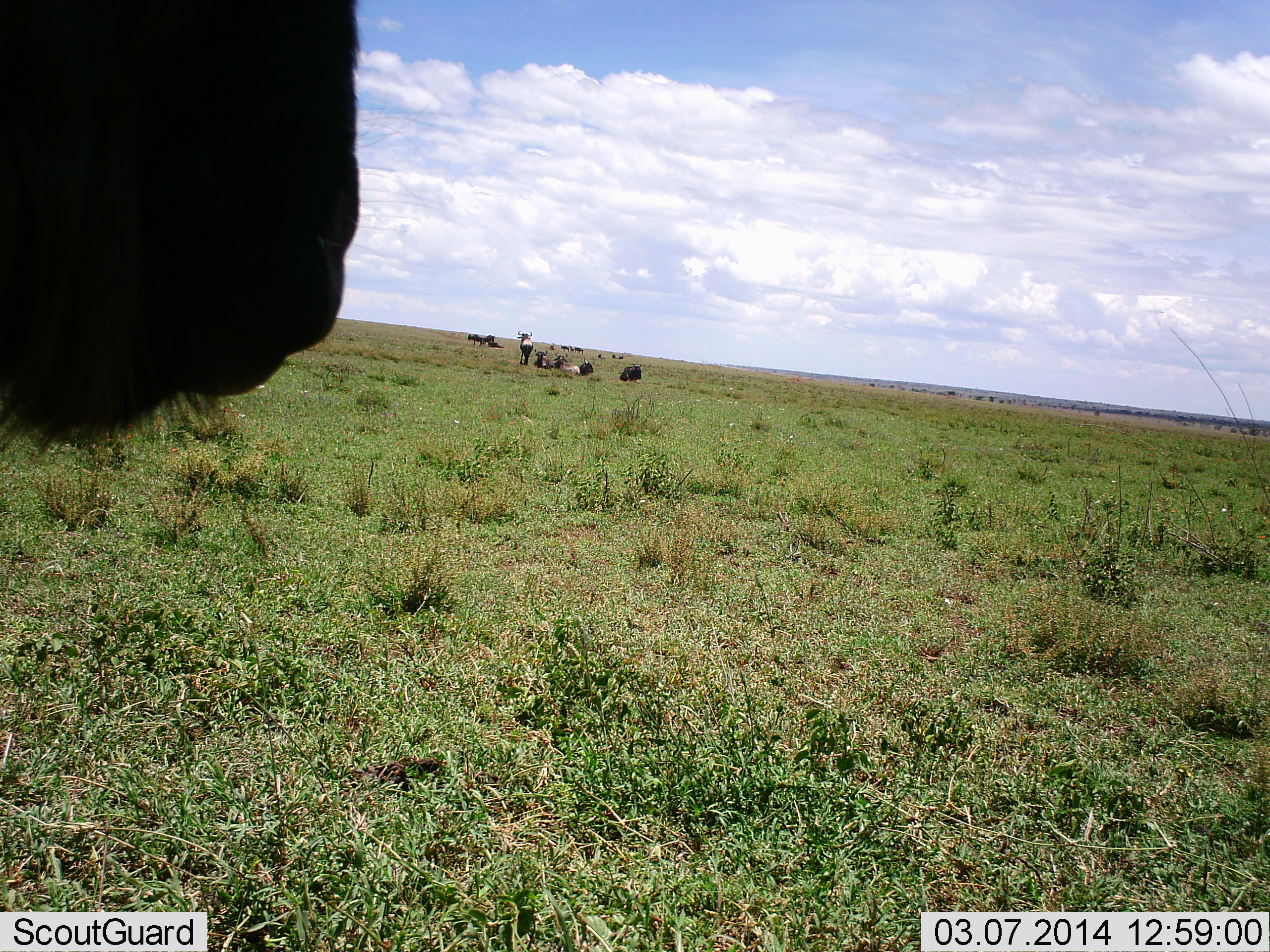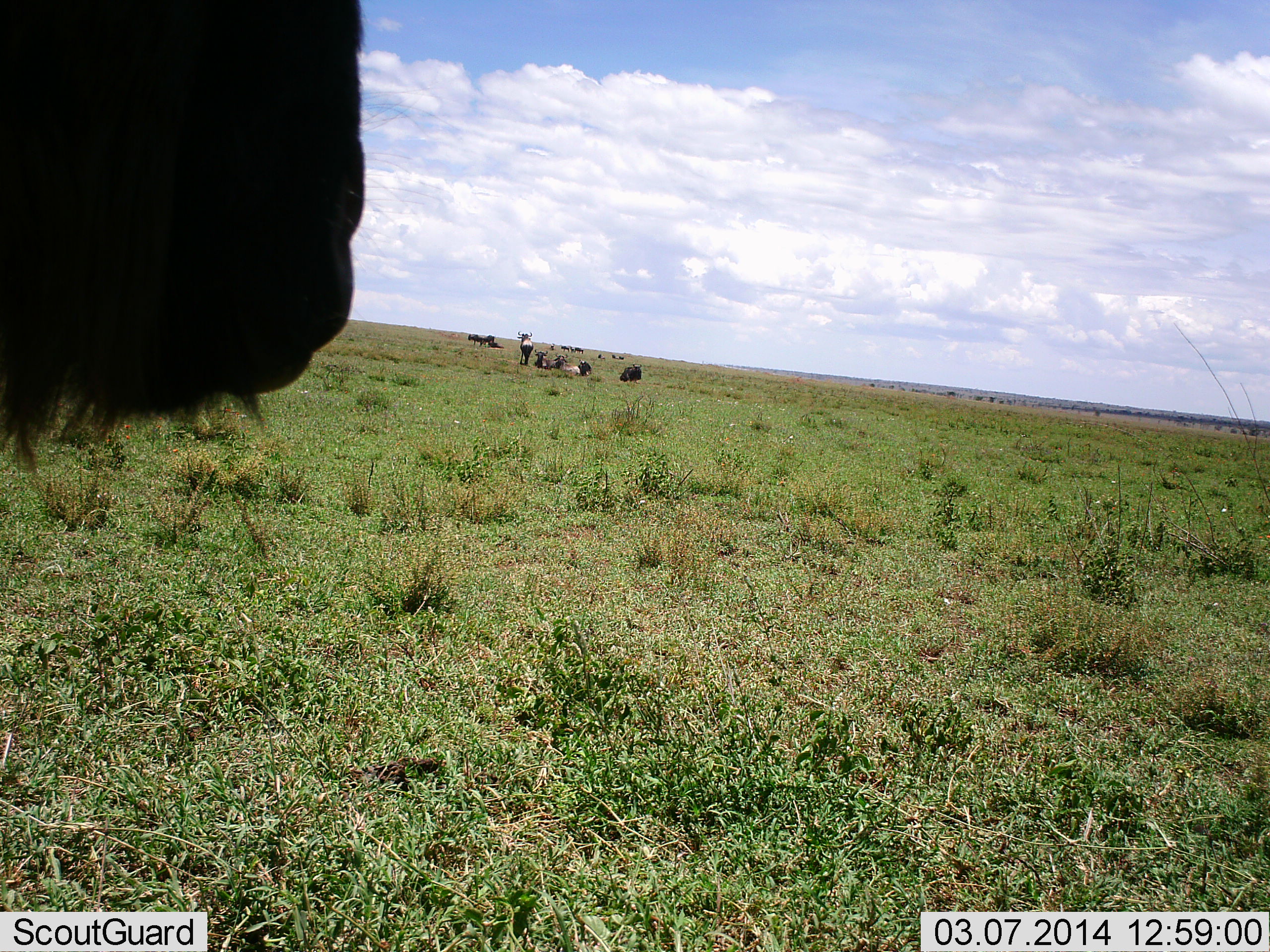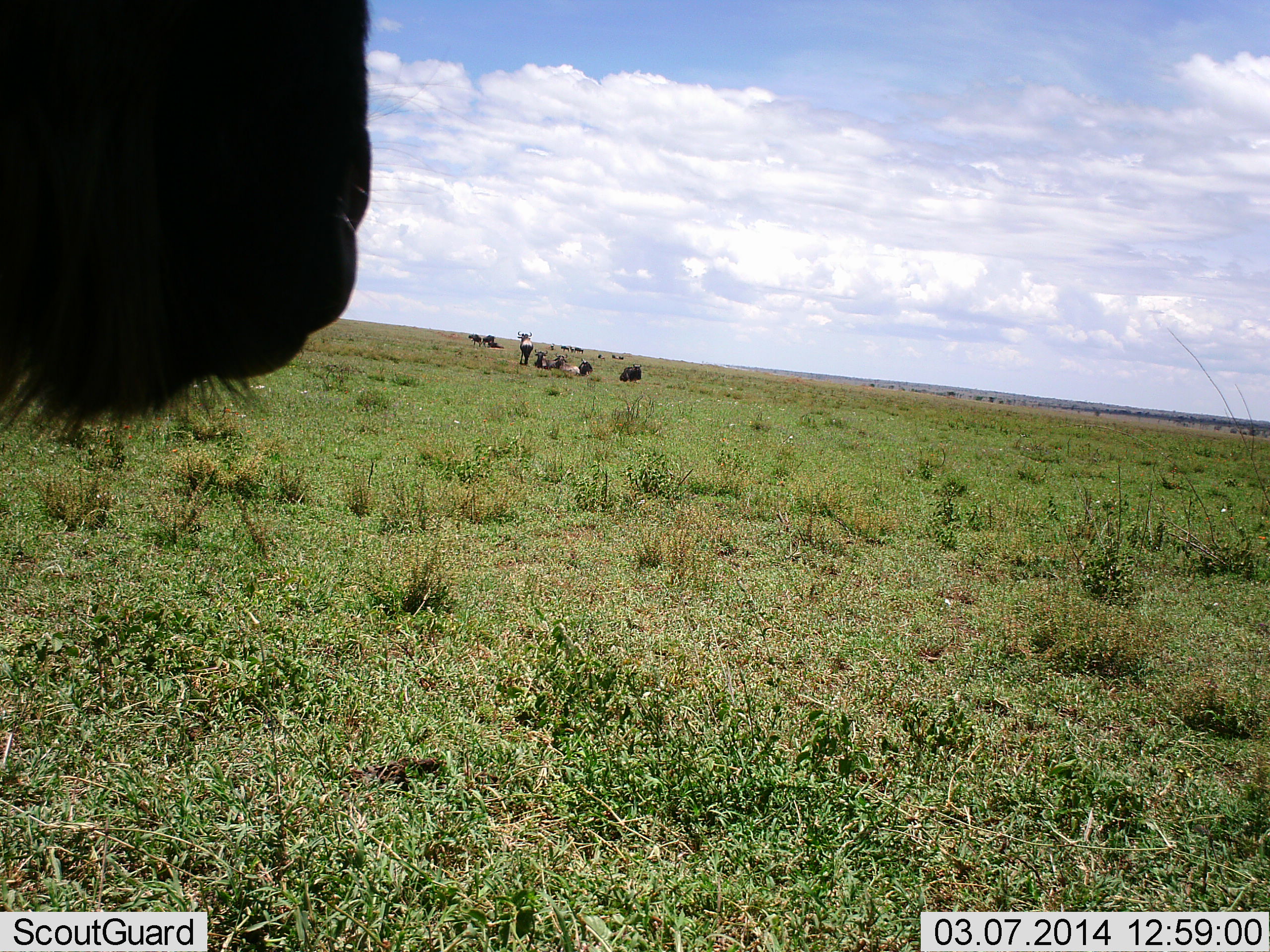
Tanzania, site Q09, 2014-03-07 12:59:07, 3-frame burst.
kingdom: Animalia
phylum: Chordata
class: Mammalia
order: Artiodactyla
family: Bovidae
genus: Connochaetes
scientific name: Connochaetes taurinus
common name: blue wildebeest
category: wildebeest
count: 10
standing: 80%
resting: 70%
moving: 10%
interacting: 0%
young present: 0%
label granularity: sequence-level